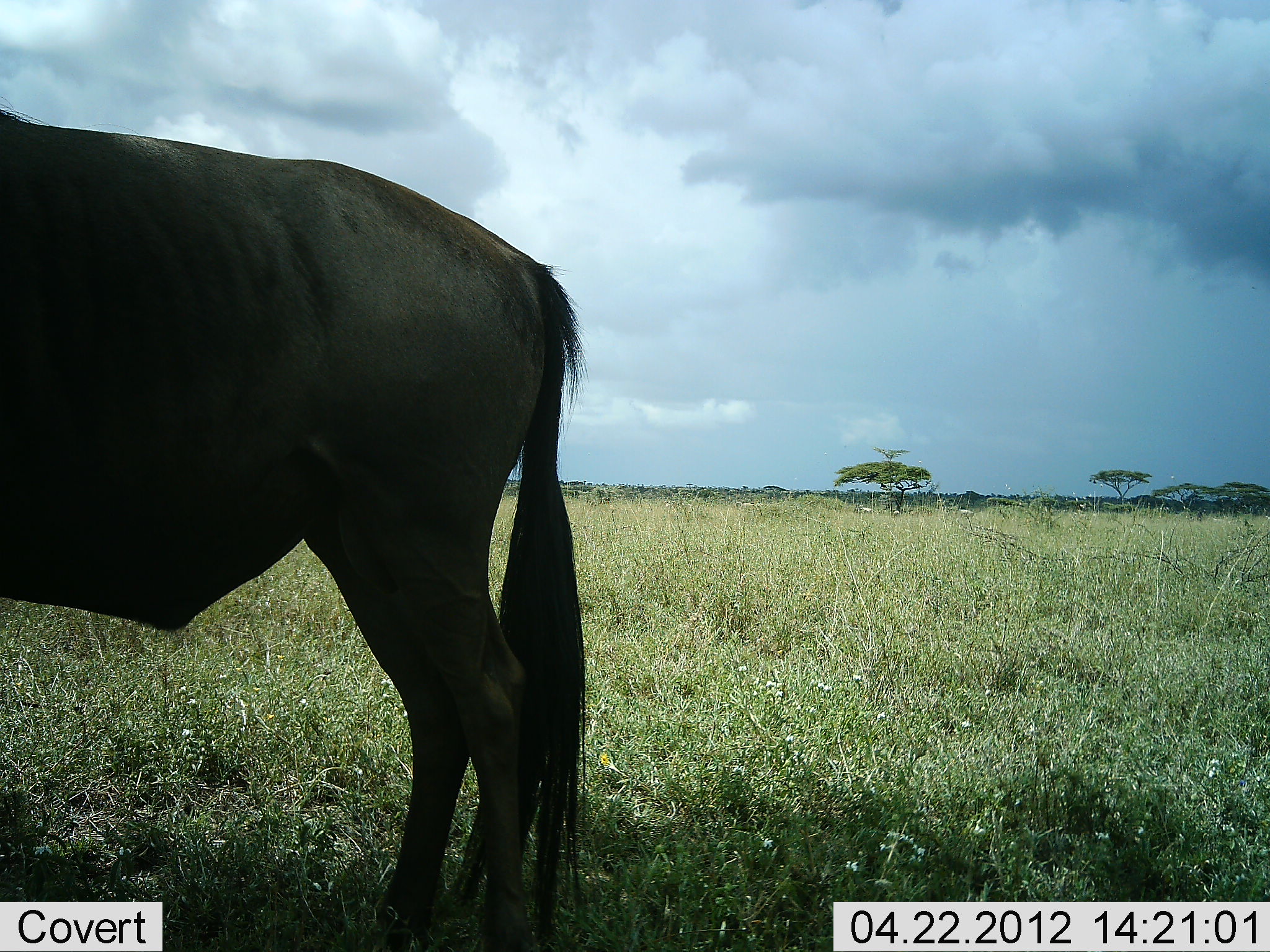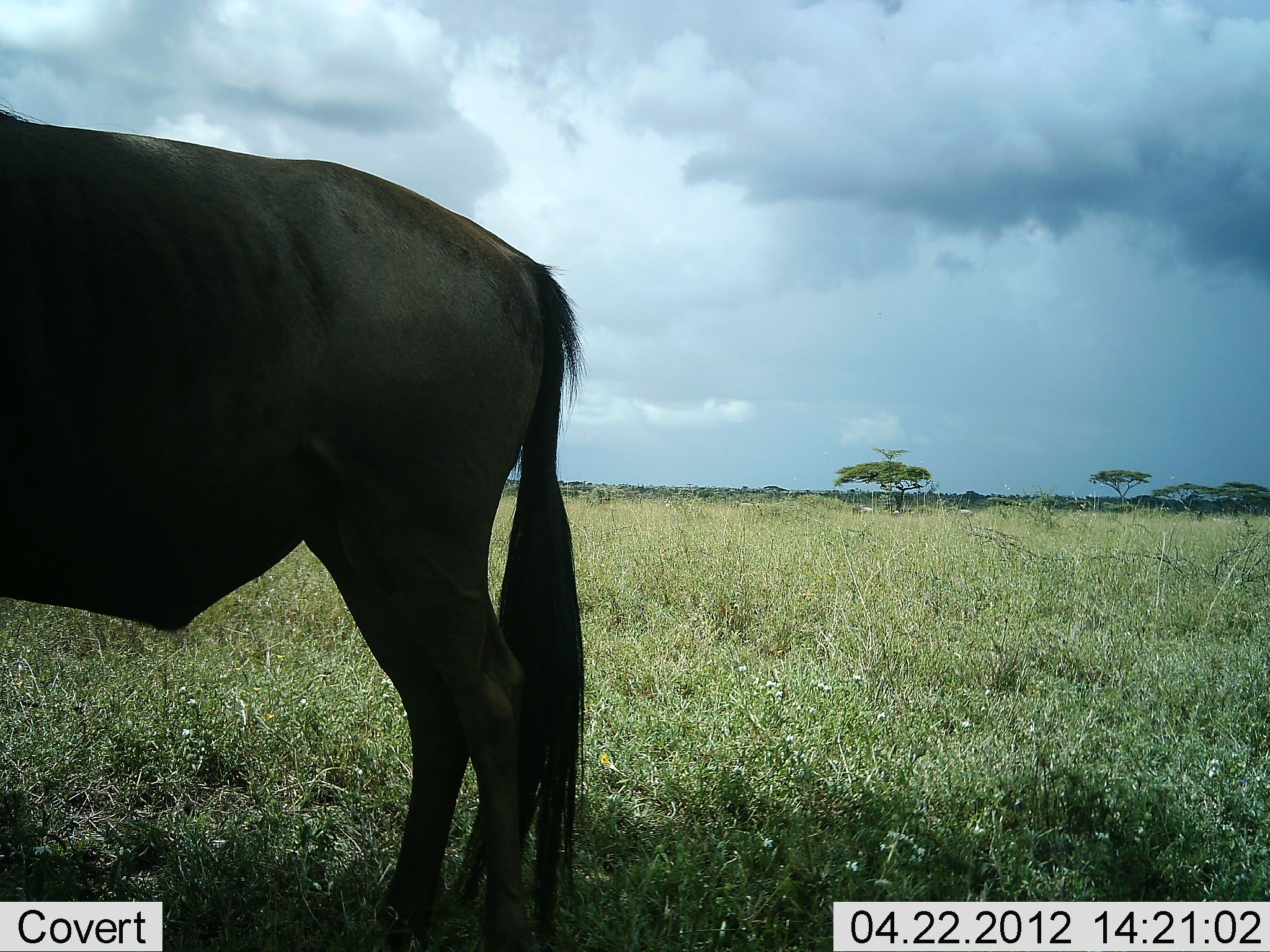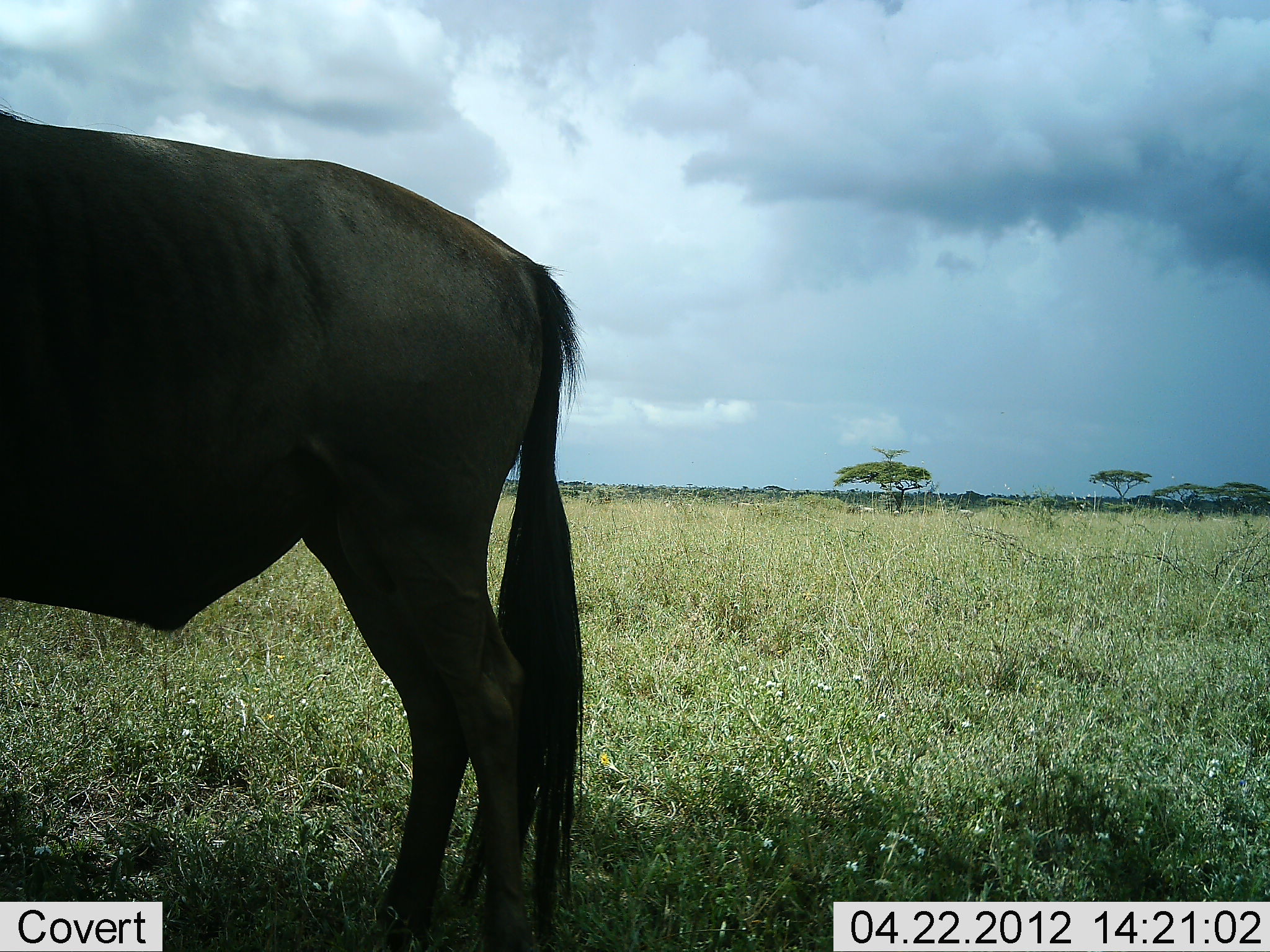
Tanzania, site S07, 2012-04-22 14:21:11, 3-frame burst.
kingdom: Animalia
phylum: Chordata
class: Mammalia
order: Artiodactyla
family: Bovidae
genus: Connochaetes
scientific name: Connochaetes taurinus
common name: blue wildebeest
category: wildebeest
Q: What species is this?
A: Wildebeest (blue wildebeest) (Connochaetes taurinus).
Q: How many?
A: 1.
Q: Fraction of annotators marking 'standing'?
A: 96%.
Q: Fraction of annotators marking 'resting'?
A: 4%.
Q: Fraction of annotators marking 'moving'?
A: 11%.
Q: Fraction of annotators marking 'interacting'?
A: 0%.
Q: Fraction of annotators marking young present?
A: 0%.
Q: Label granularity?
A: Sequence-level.